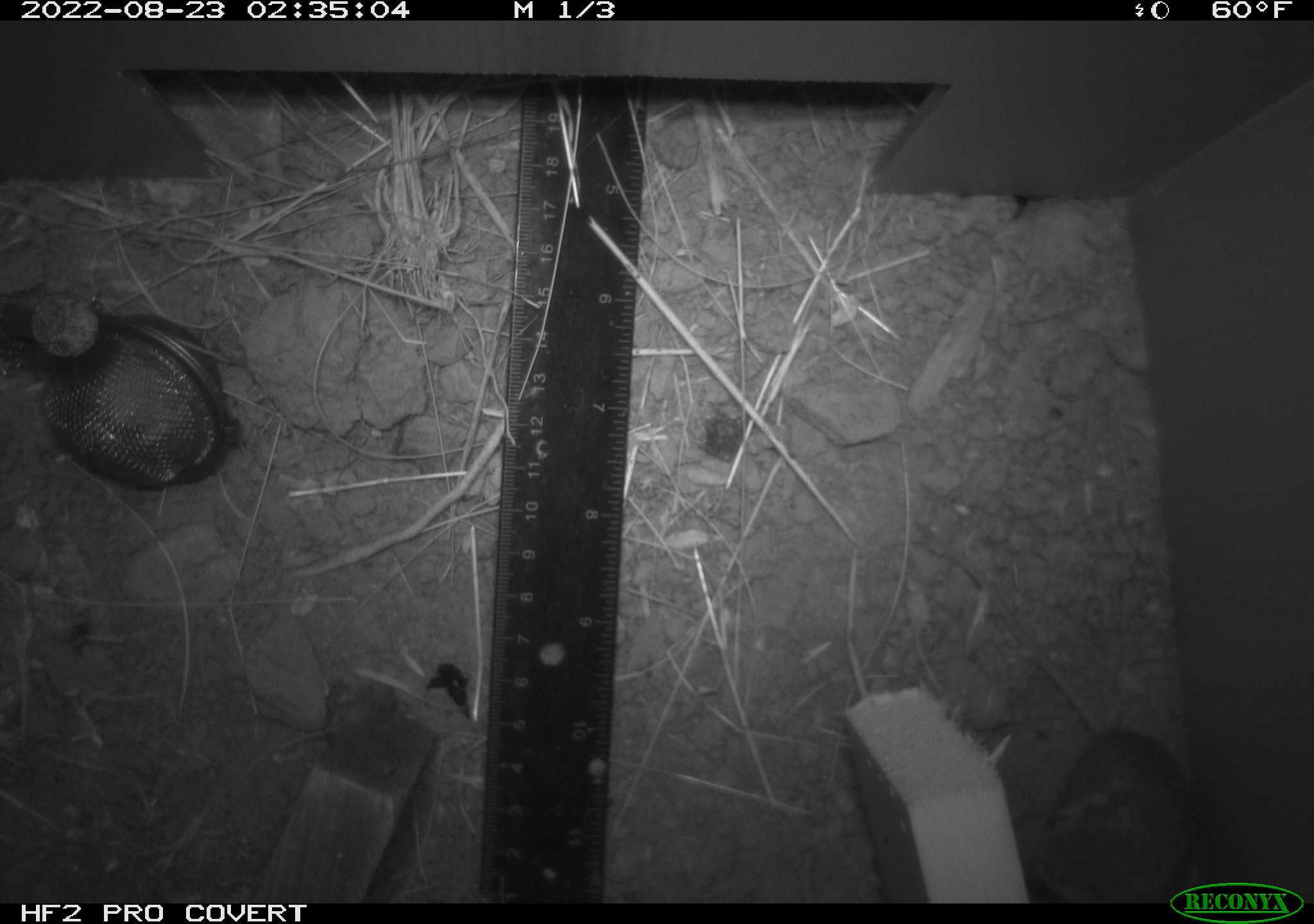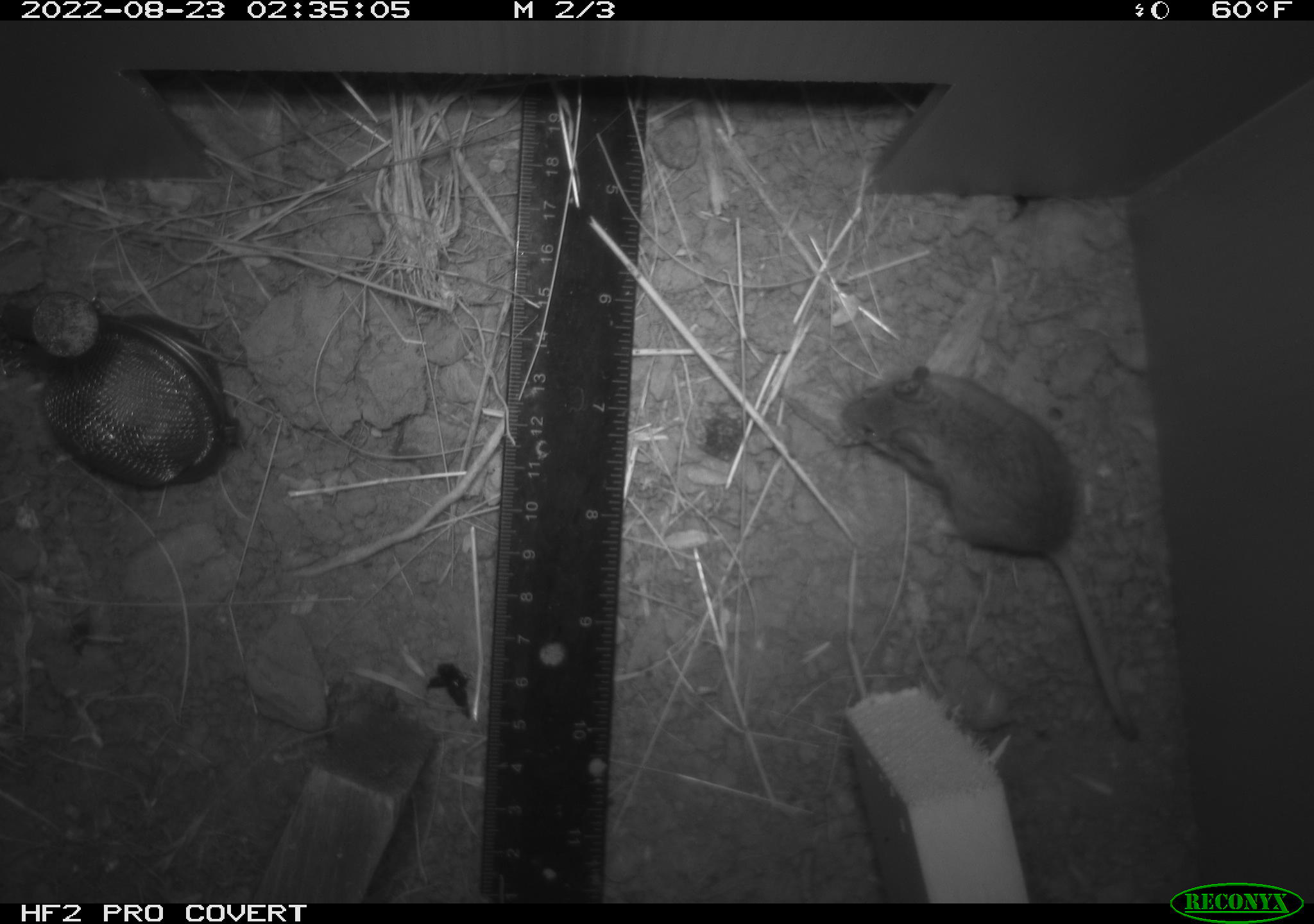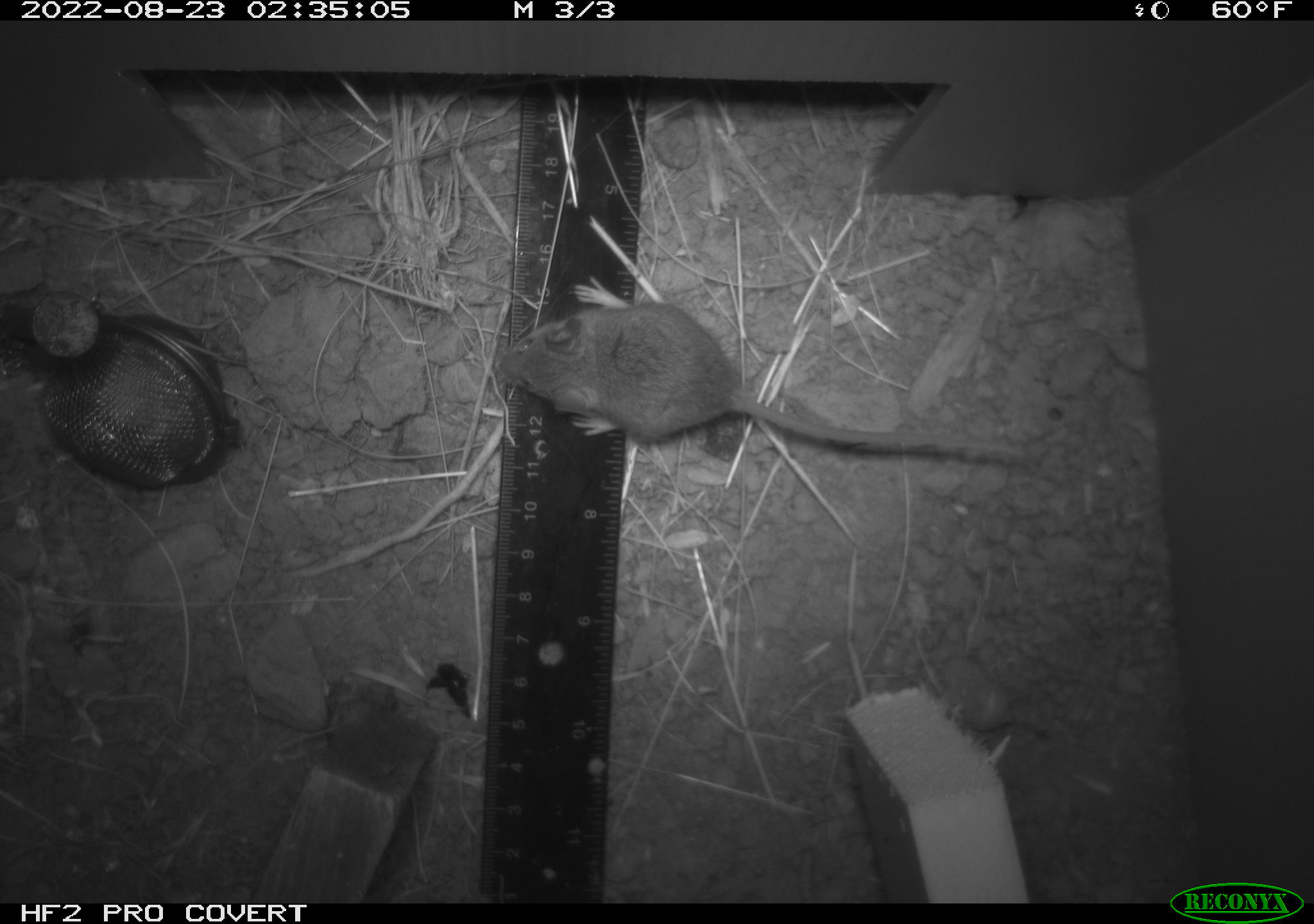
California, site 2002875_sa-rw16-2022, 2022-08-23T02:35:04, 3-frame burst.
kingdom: Animalia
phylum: Chordata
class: Mammalia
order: Rodentia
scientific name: Rodentia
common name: mouse species